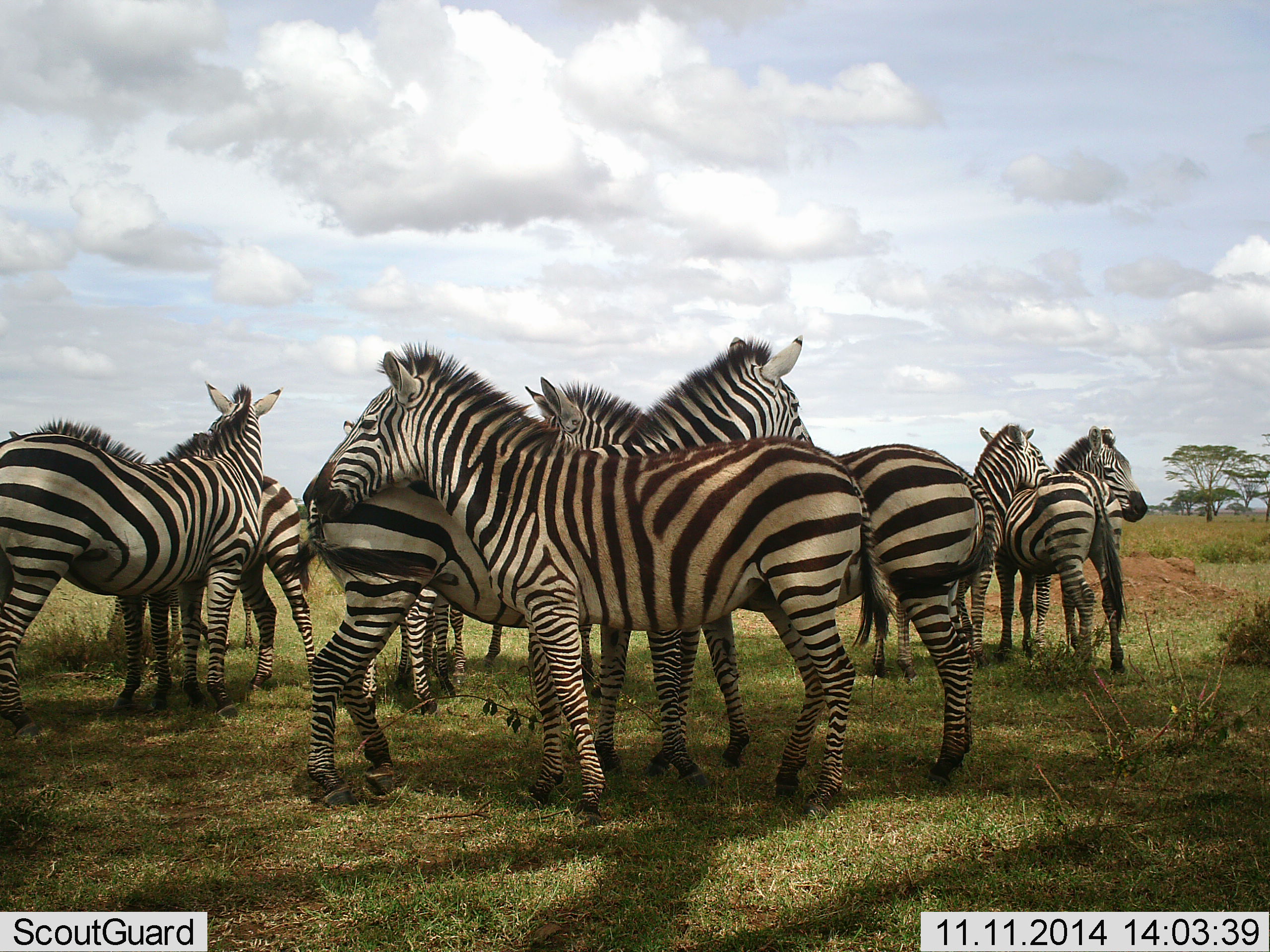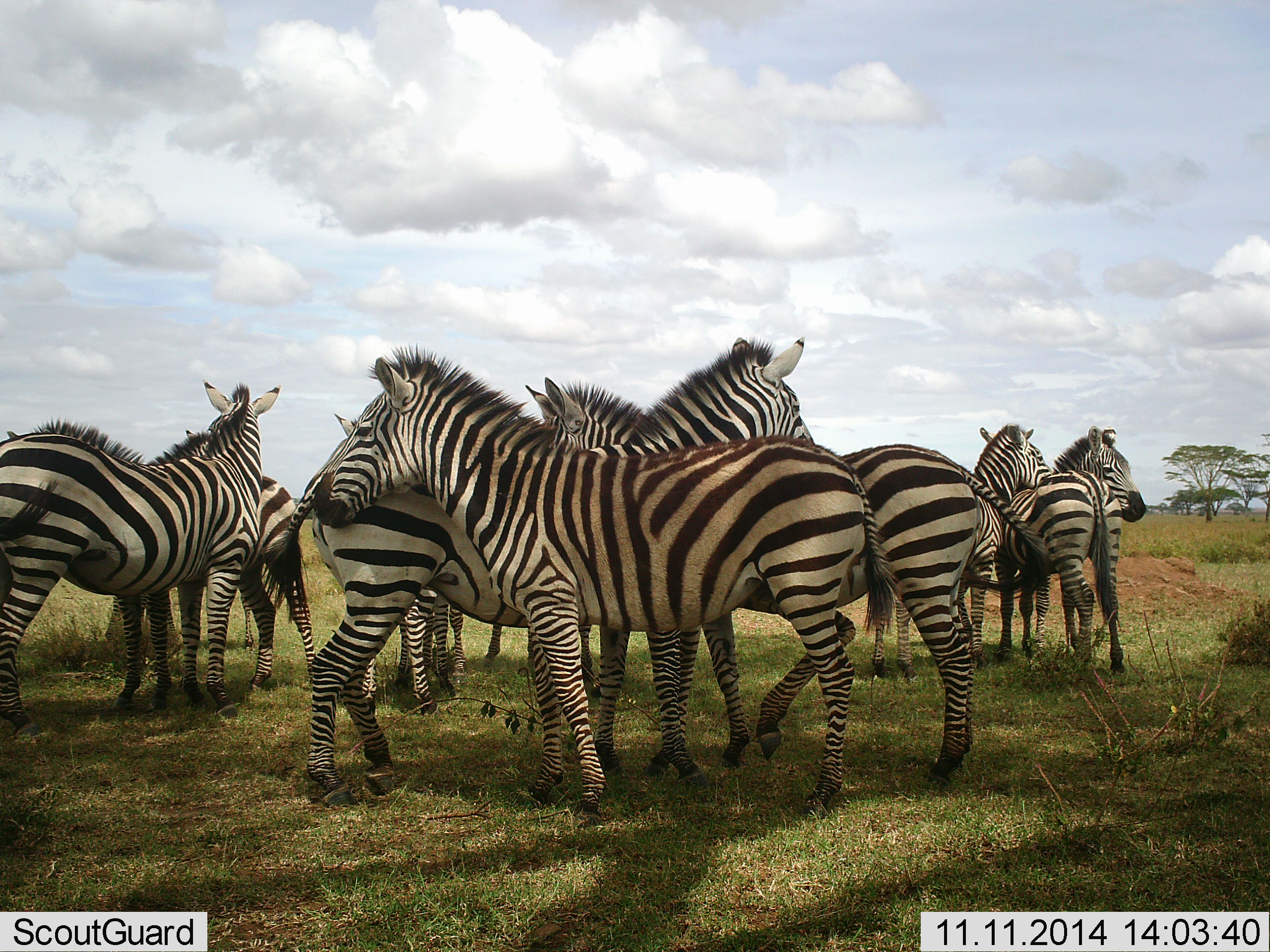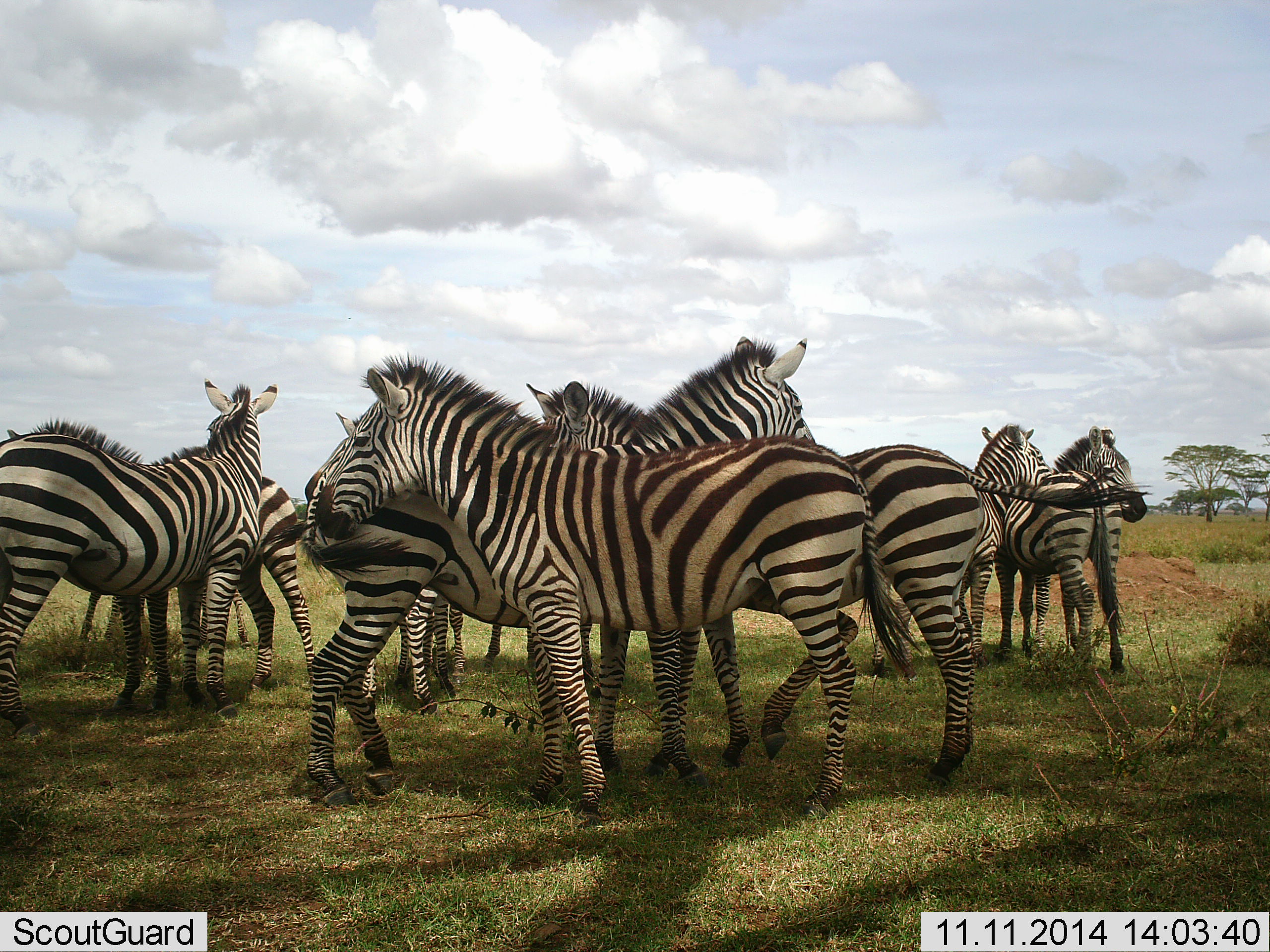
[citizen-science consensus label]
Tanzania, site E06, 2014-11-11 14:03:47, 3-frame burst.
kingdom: Animalia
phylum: Chordata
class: Mammalia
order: Perissodactyla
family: Equidae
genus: Equus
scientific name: Equus quagga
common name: plains zebra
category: zebra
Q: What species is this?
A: Zebra (plains zebra) (Equus quagga).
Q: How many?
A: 10.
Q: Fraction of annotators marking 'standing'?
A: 90%.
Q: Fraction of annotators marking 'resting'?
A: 0%.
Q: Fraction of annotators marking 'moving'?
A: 0%.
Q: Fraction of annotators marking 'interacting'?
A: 70%.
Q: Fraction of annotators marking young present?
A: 0%.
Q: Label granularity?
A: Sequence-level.